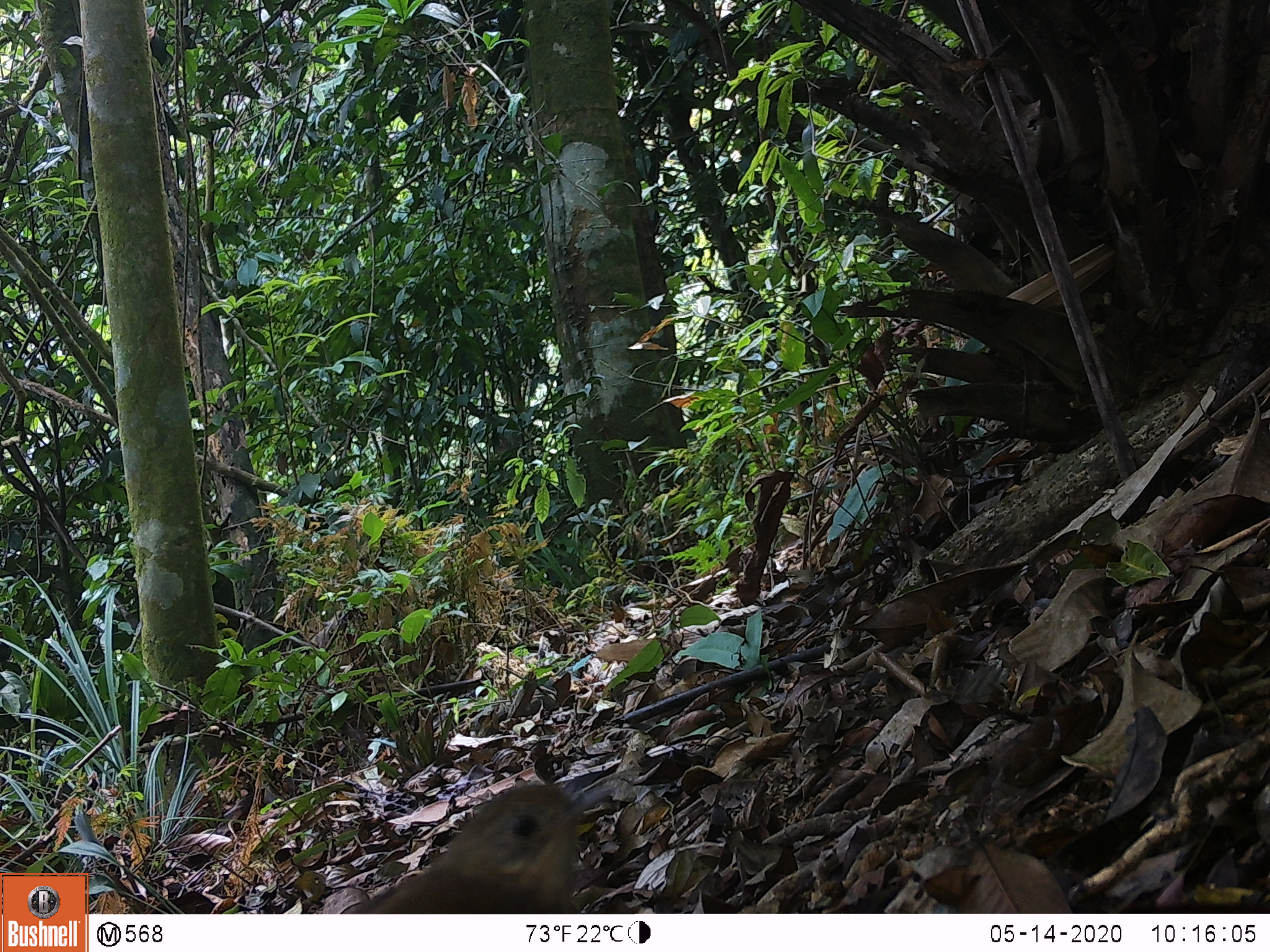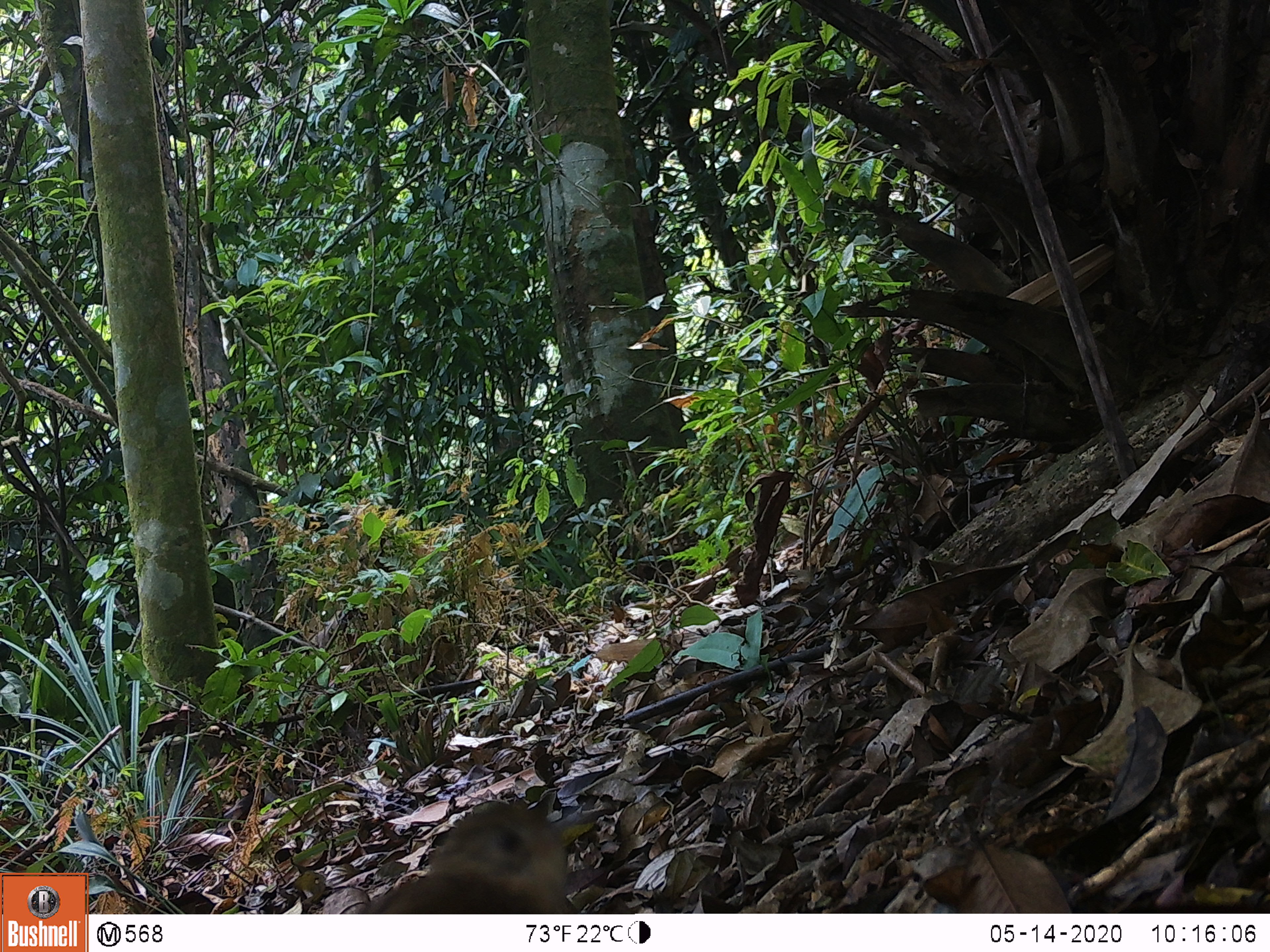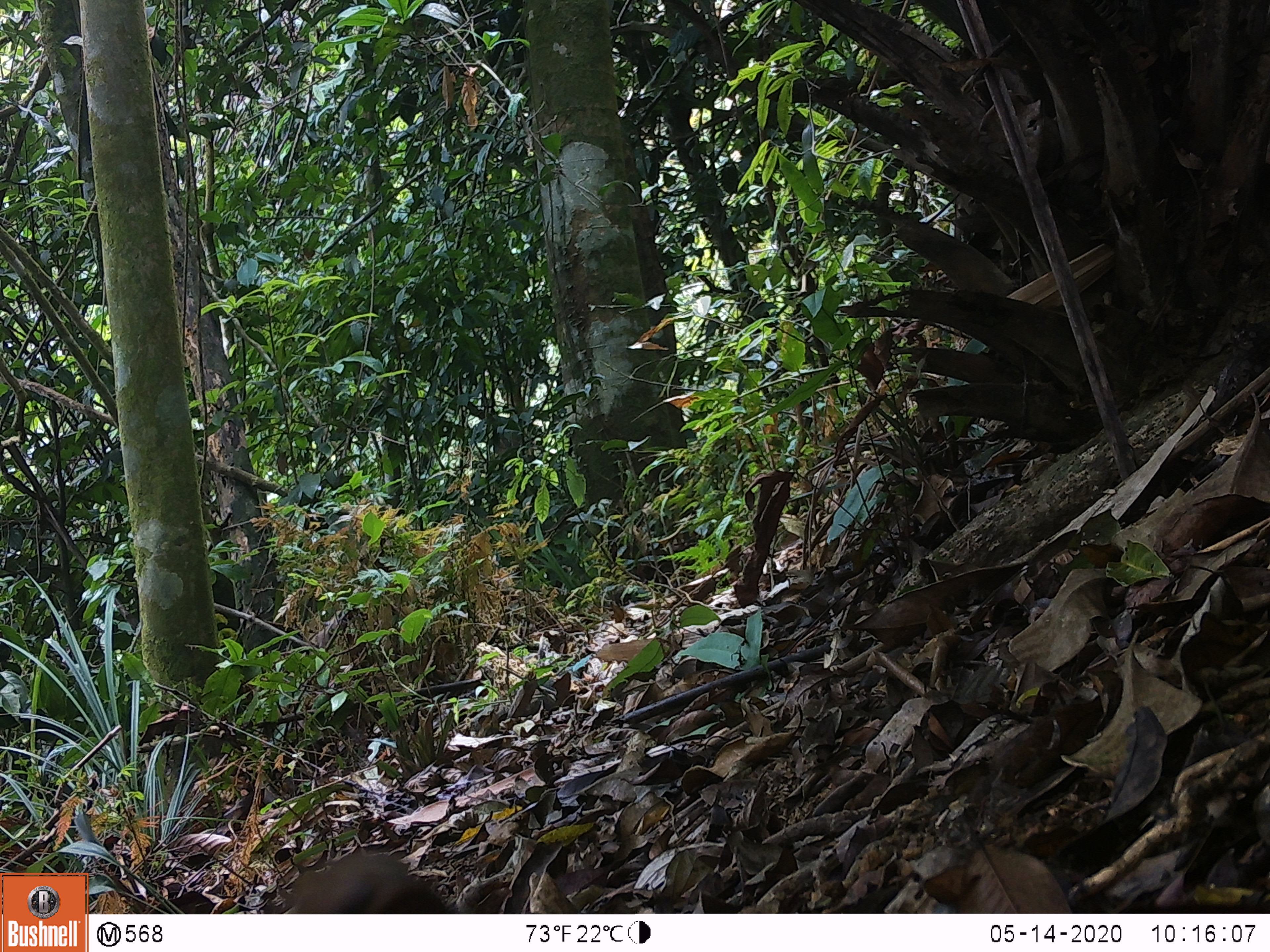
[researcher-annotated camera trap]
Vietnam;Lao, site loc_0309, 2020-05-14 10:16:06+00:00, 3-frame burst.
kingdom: Animalia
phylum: Chordata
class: Aves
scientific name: Aves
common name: bird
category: unidentified bird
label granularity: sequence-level